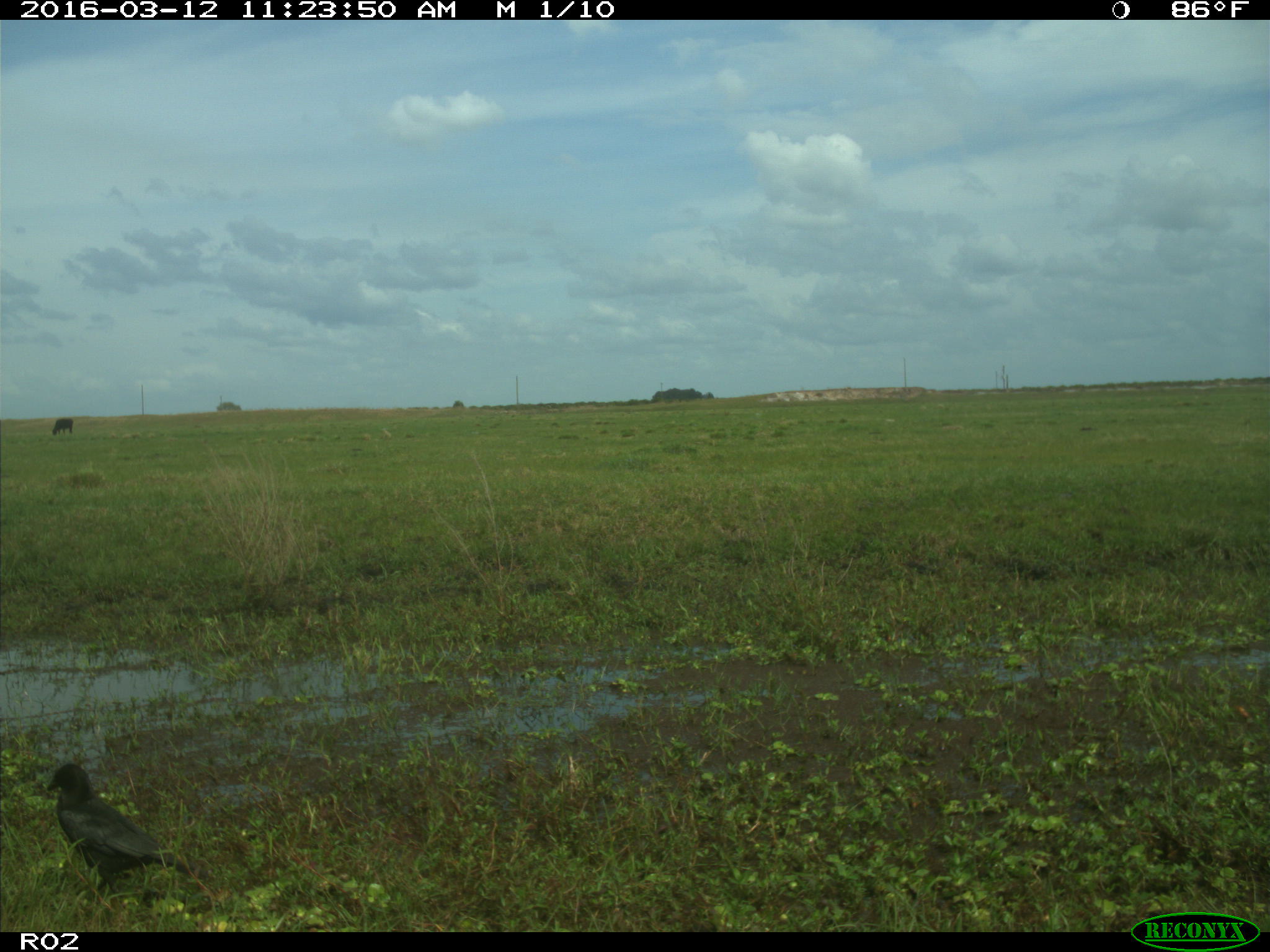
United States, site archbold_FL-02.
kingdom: Animalia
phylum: Chordata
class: Aves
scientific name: Aves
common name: birds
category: unidentified bird